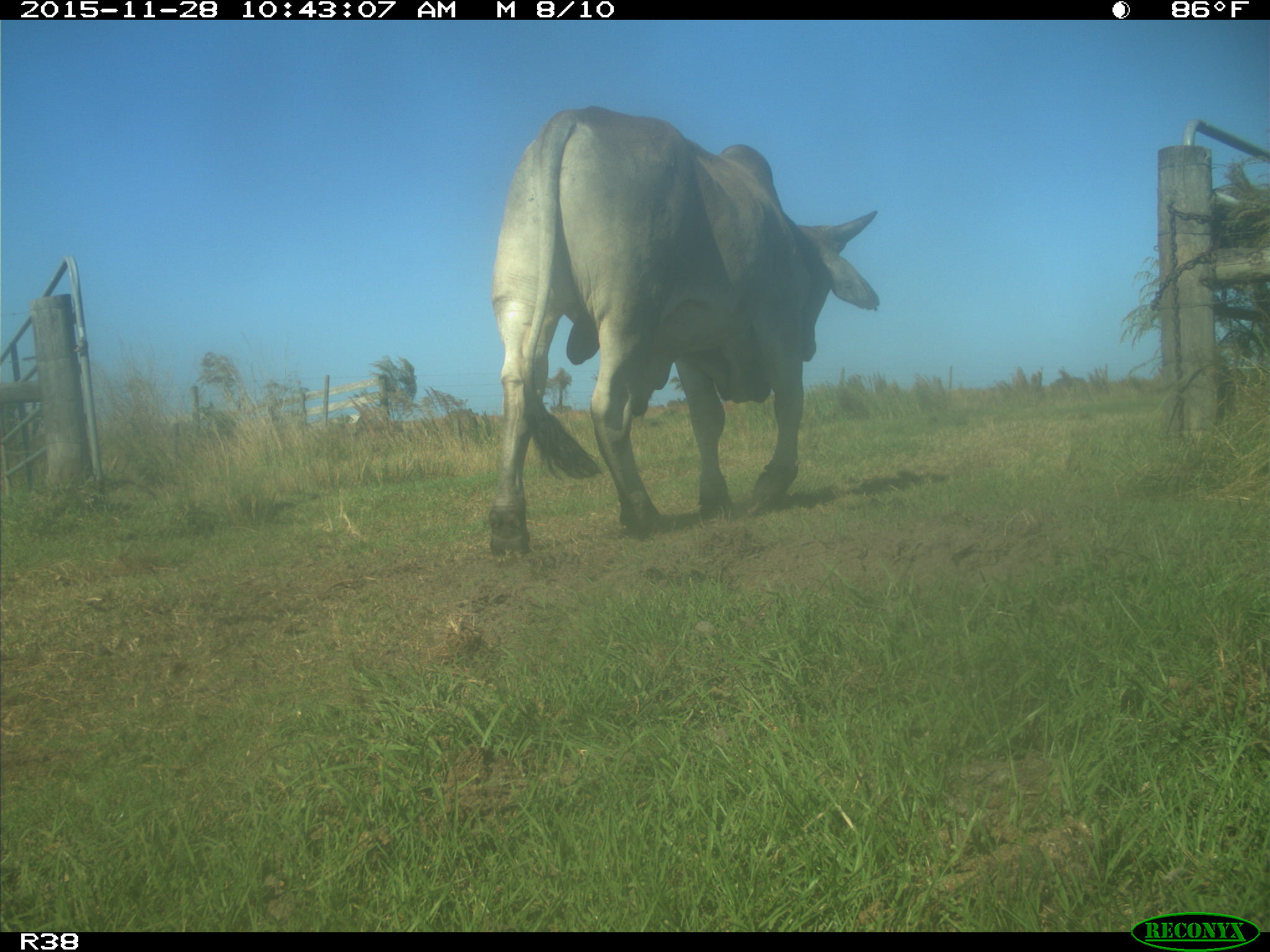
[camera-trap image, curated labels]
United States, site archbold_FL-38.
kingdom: Animalia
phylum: Chordata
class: Mammalia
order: Artiodactyla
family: Bovidae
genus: Bos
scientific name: Bos taurus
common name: domestic cow